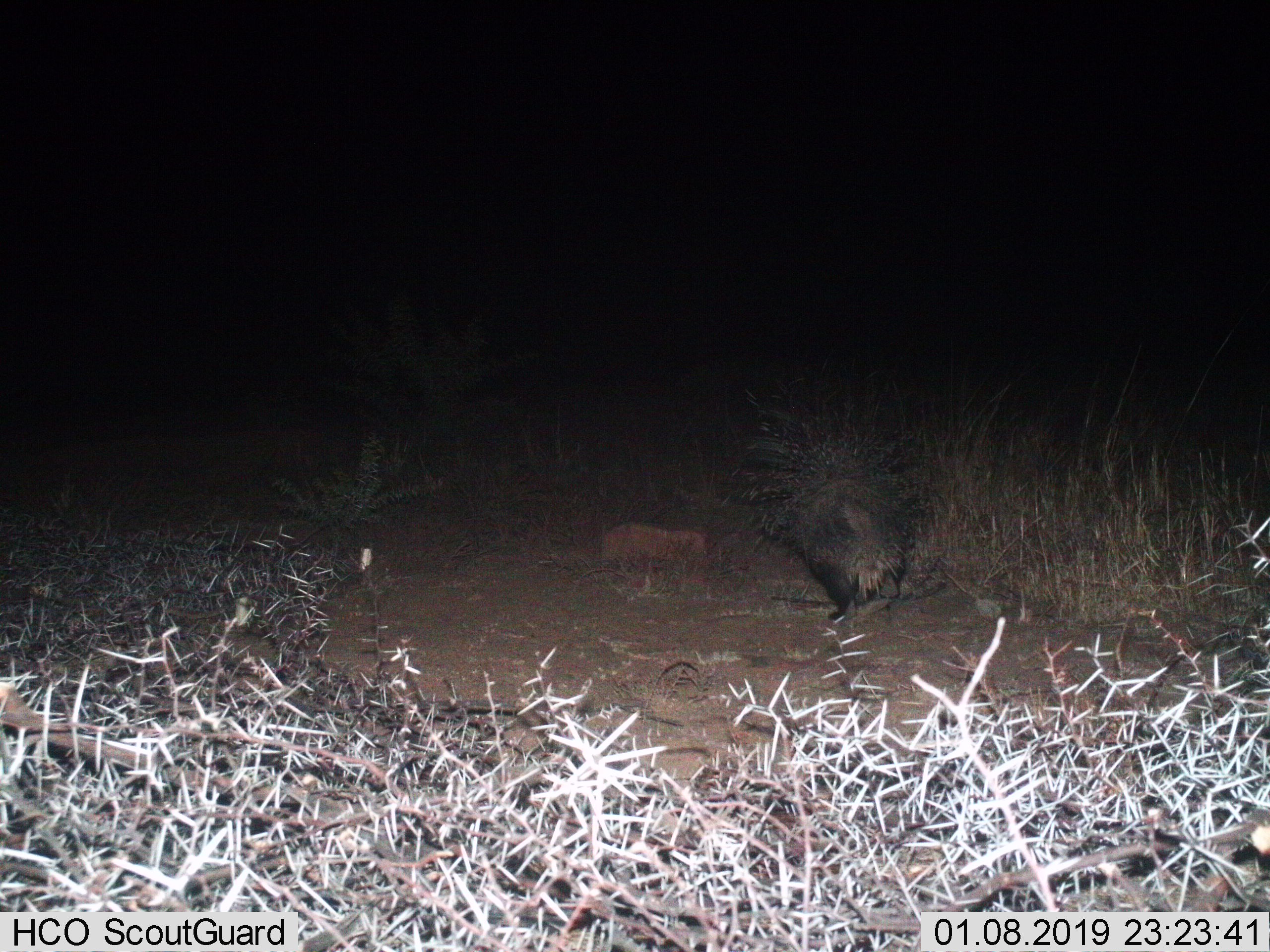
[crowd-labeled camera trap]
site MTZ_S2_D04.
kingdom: Animalia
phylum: Chordata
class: Mammalia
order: Rodentia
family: Hystricidae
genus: Hystrix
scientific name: Hystrix cristata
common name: crested porcupine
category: porcupine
Porcupine (crested porcupine) (Hystrix cristata), count 1. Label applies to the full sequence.